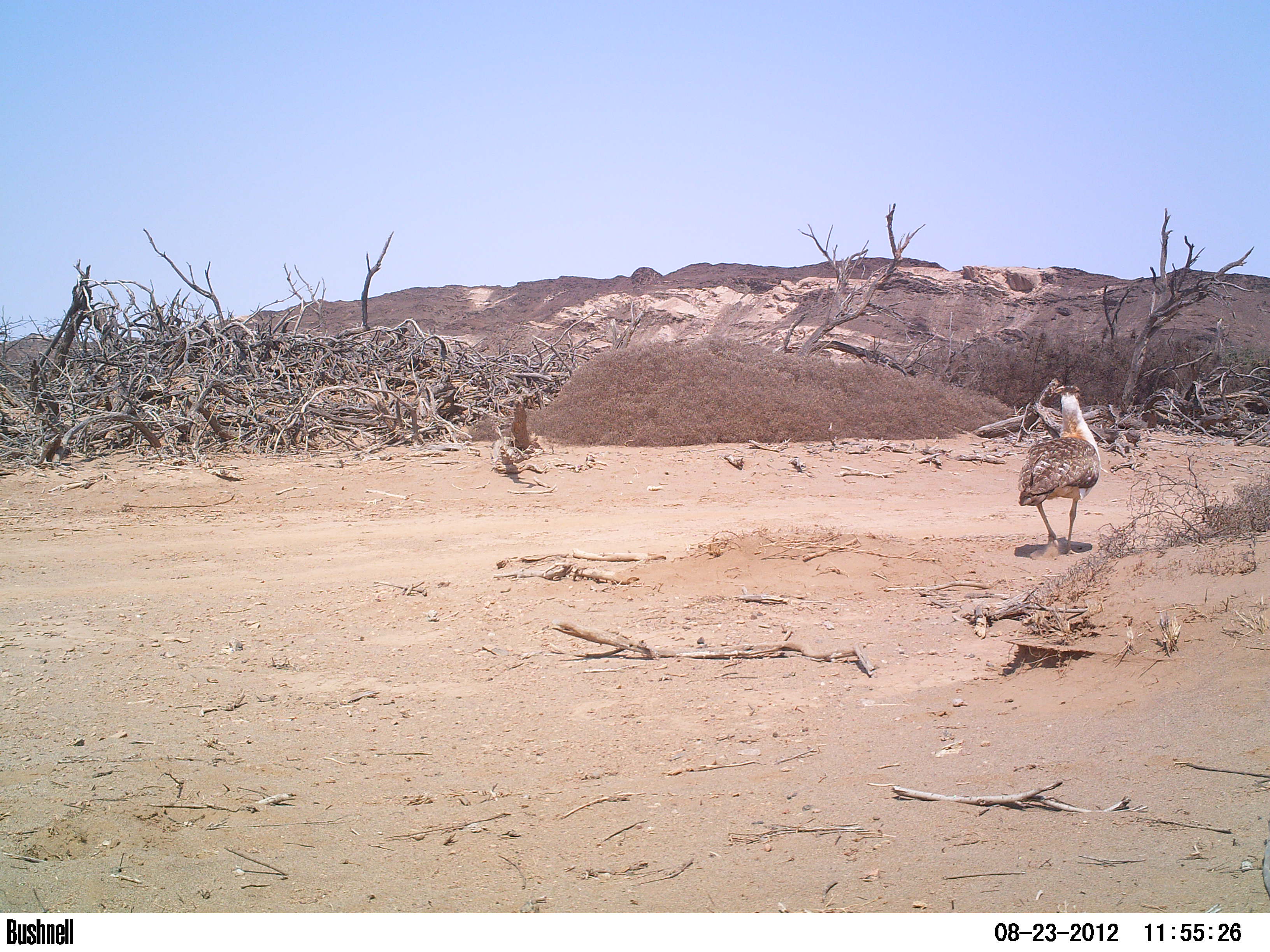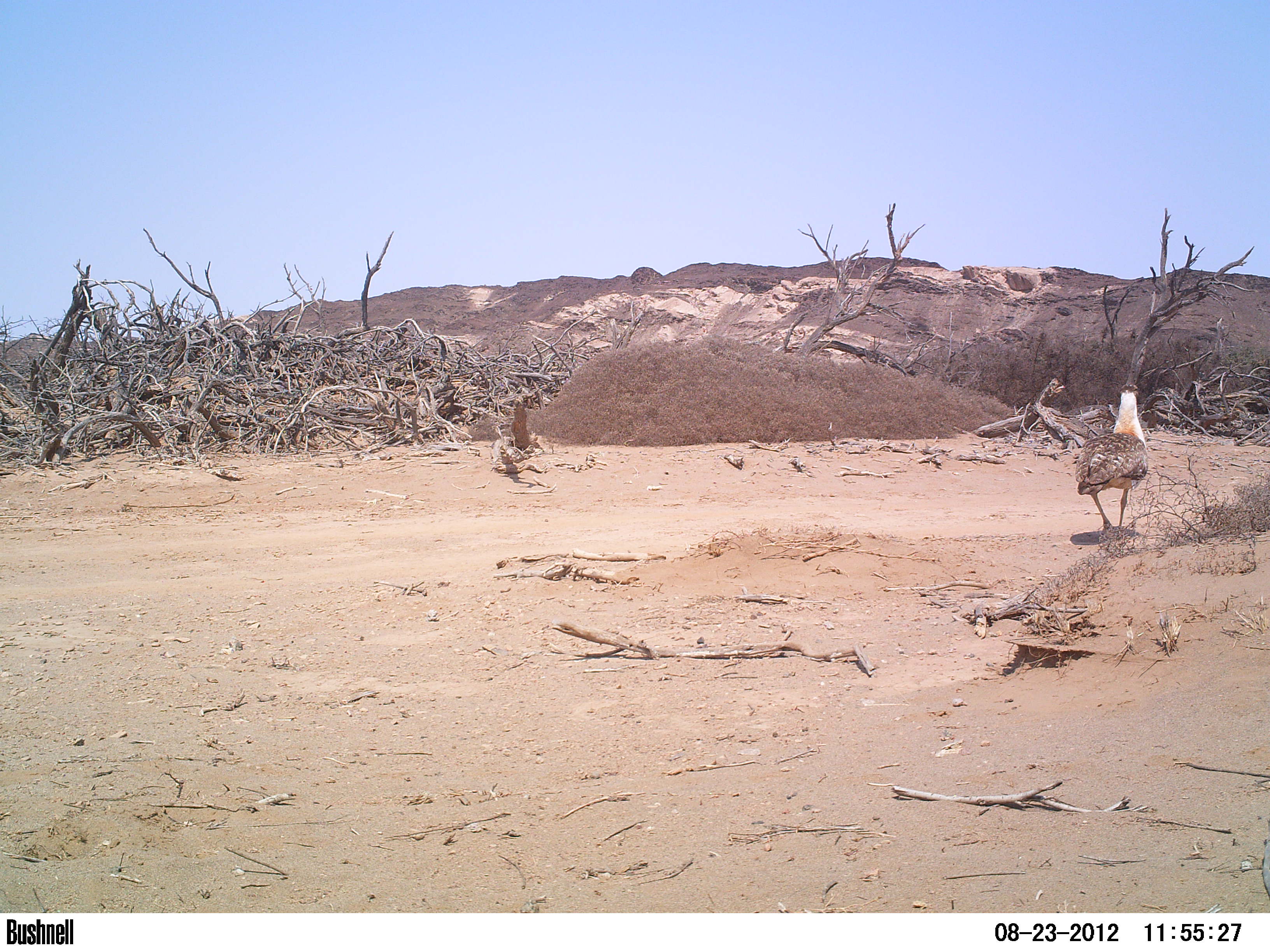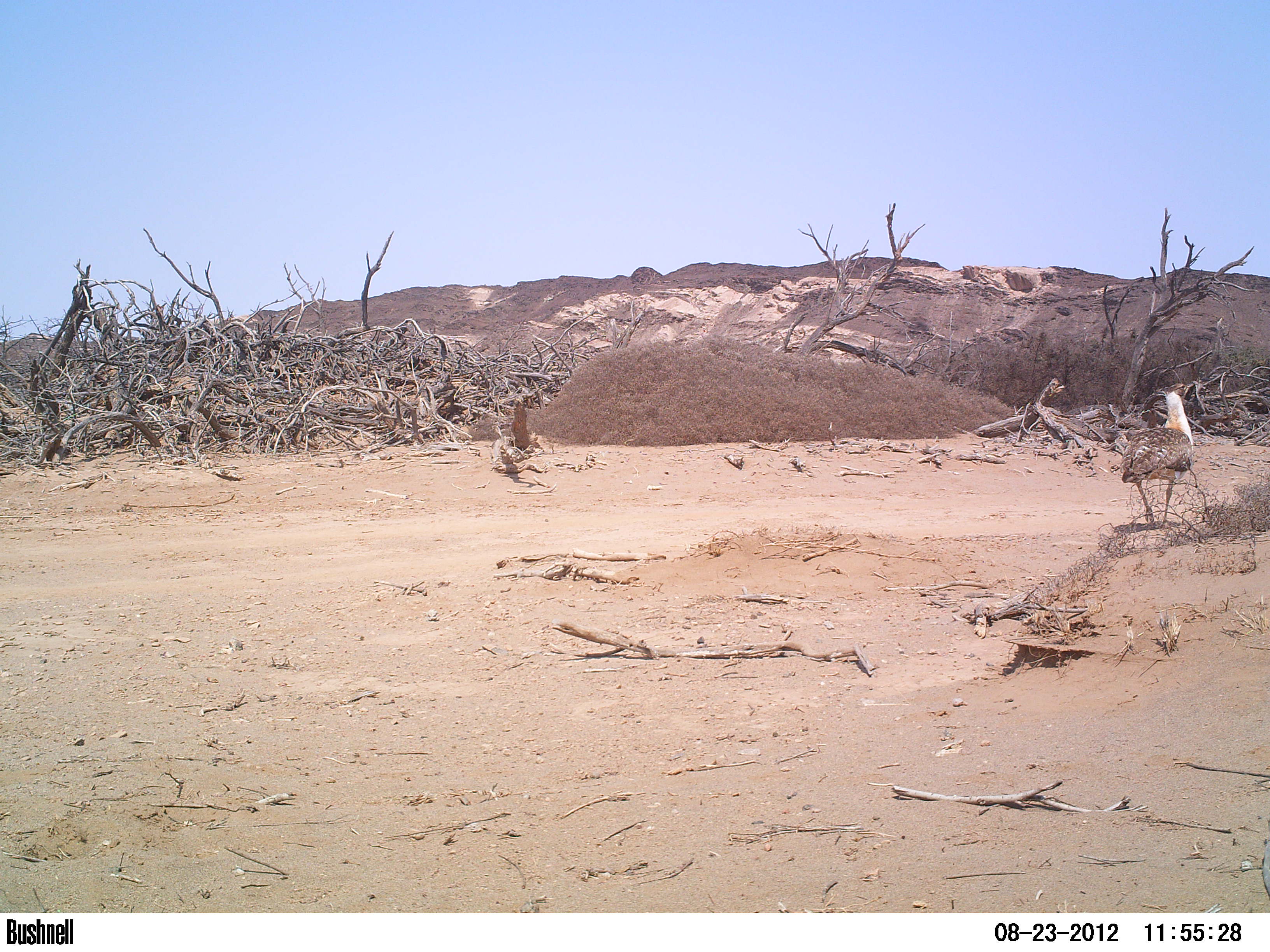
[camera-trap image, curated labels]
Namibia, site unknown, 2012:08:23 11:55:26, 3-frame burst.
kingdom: Animalia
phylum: Chordata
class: Aves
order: Otidiformes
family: Otididae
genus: Neotis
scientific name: Neotis ludwigii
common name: ludwig's bustard